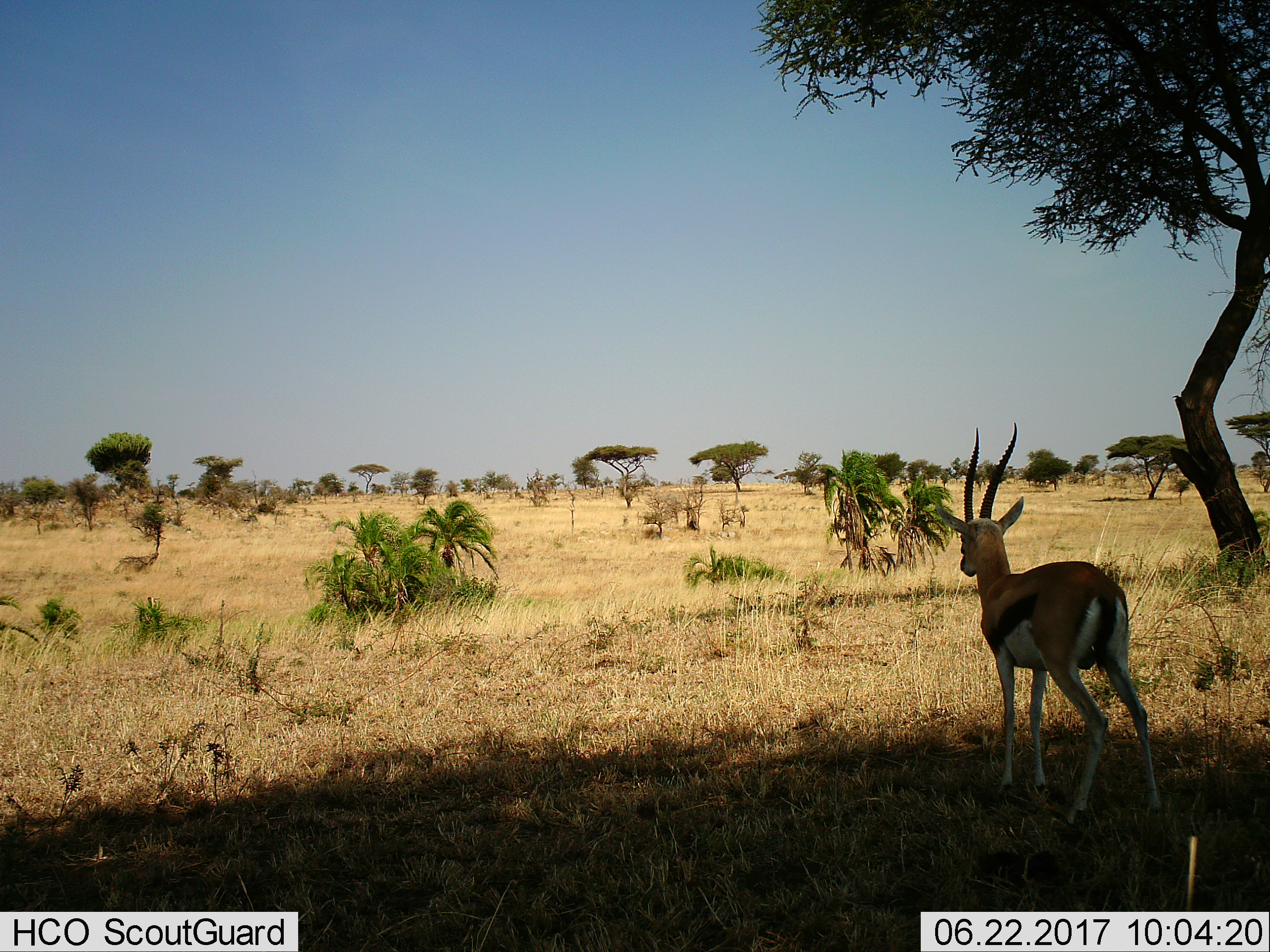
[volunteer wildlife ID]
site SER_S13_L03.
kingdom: Animalia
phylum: Chordata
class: Mammalia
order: Artiodactyla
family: Bovidae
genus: Eudorcas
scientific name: Eudorcas thomsonii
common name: thomson's gazelle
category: gazellethomsons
Gazellethomsons (thomson's gazelle) (Eudorcas thomsonii), count 1. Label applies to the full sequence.